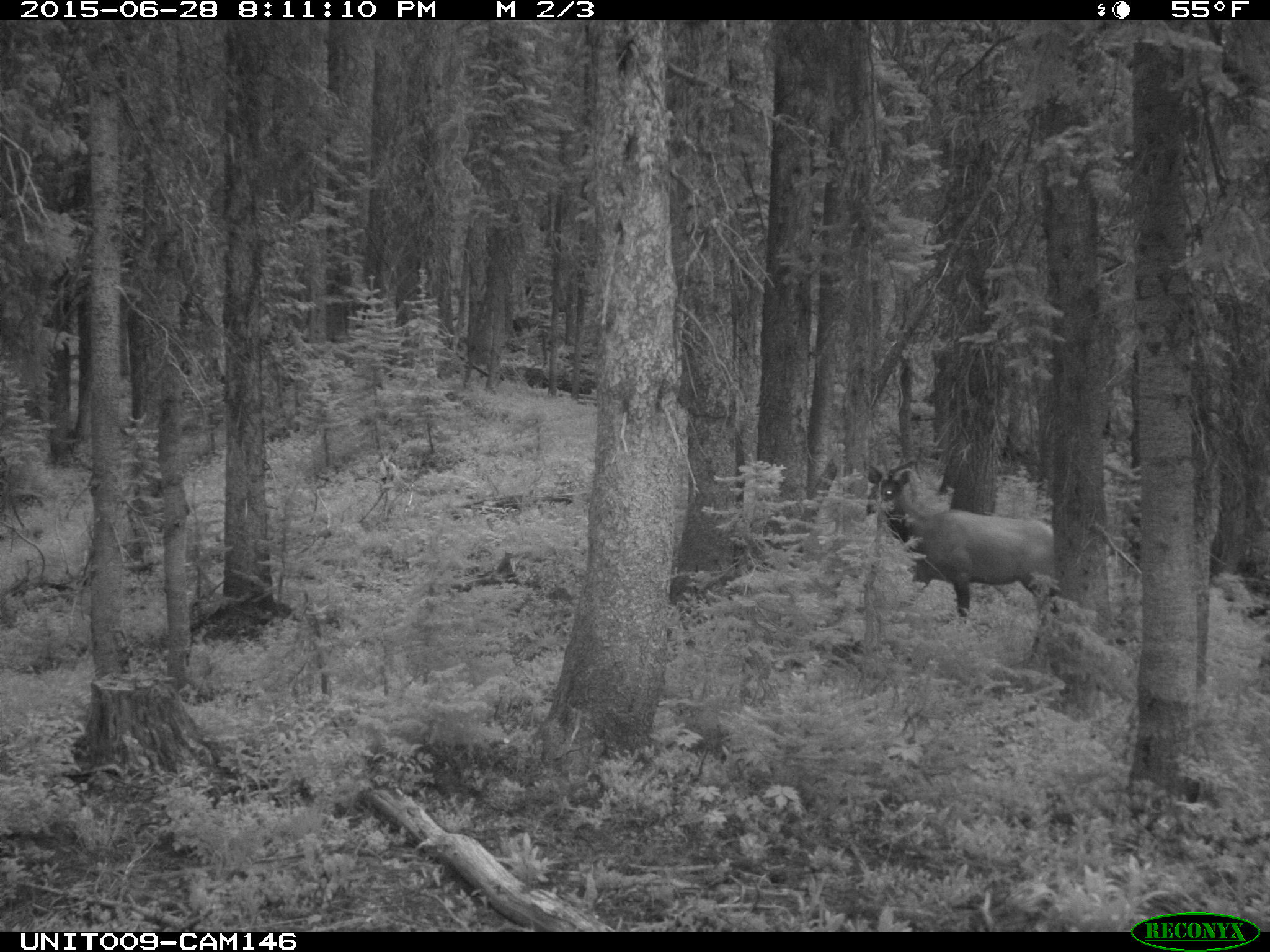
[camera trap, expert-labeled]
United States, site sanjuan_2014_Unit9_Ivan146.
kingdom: Animalia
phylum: Chordata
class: Mammalia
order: Artiodactyla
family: Cervidae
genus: Cervus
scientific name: Cervus elaphus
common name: red deer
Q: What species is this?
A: Cervus elaphus (red deer).